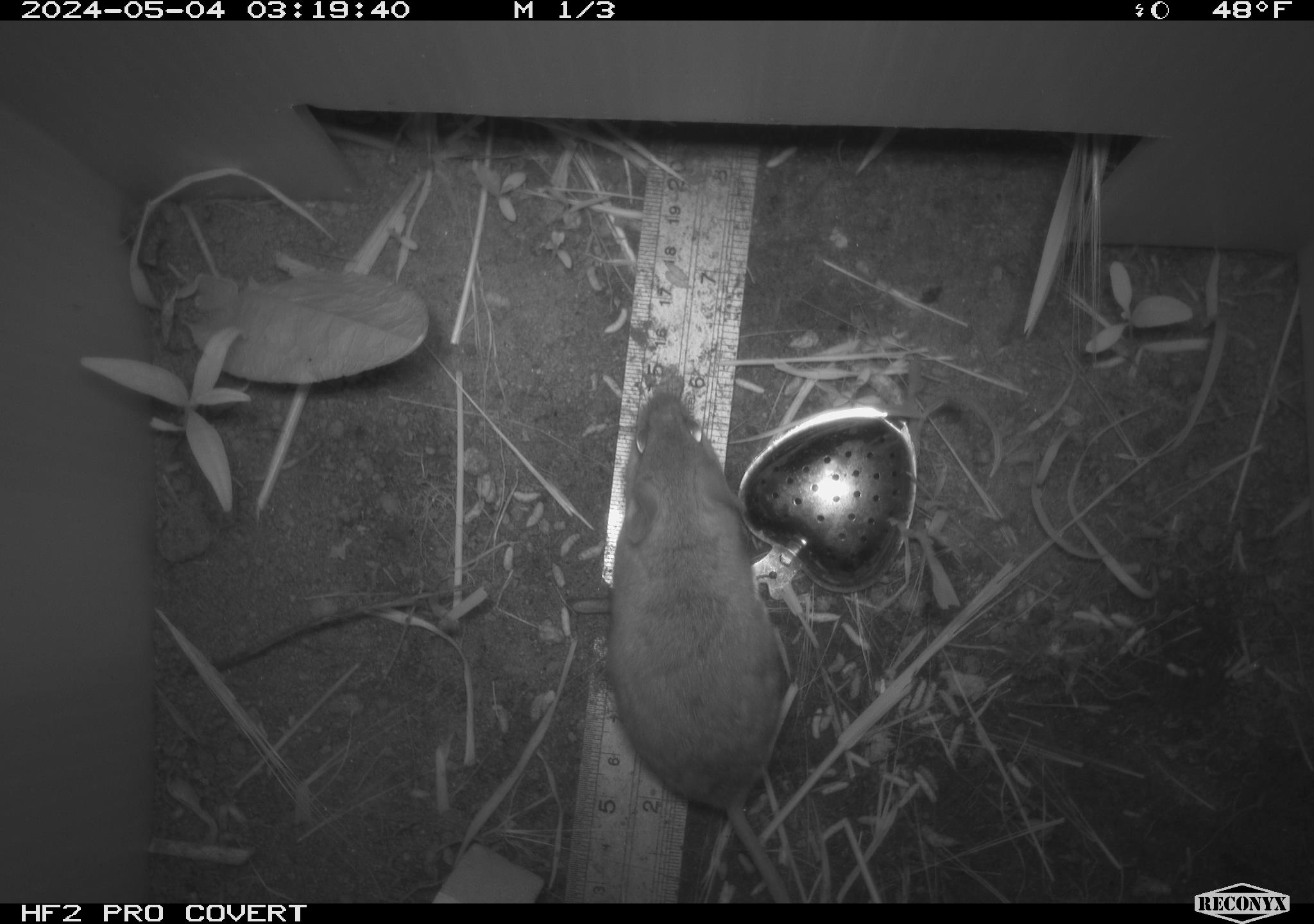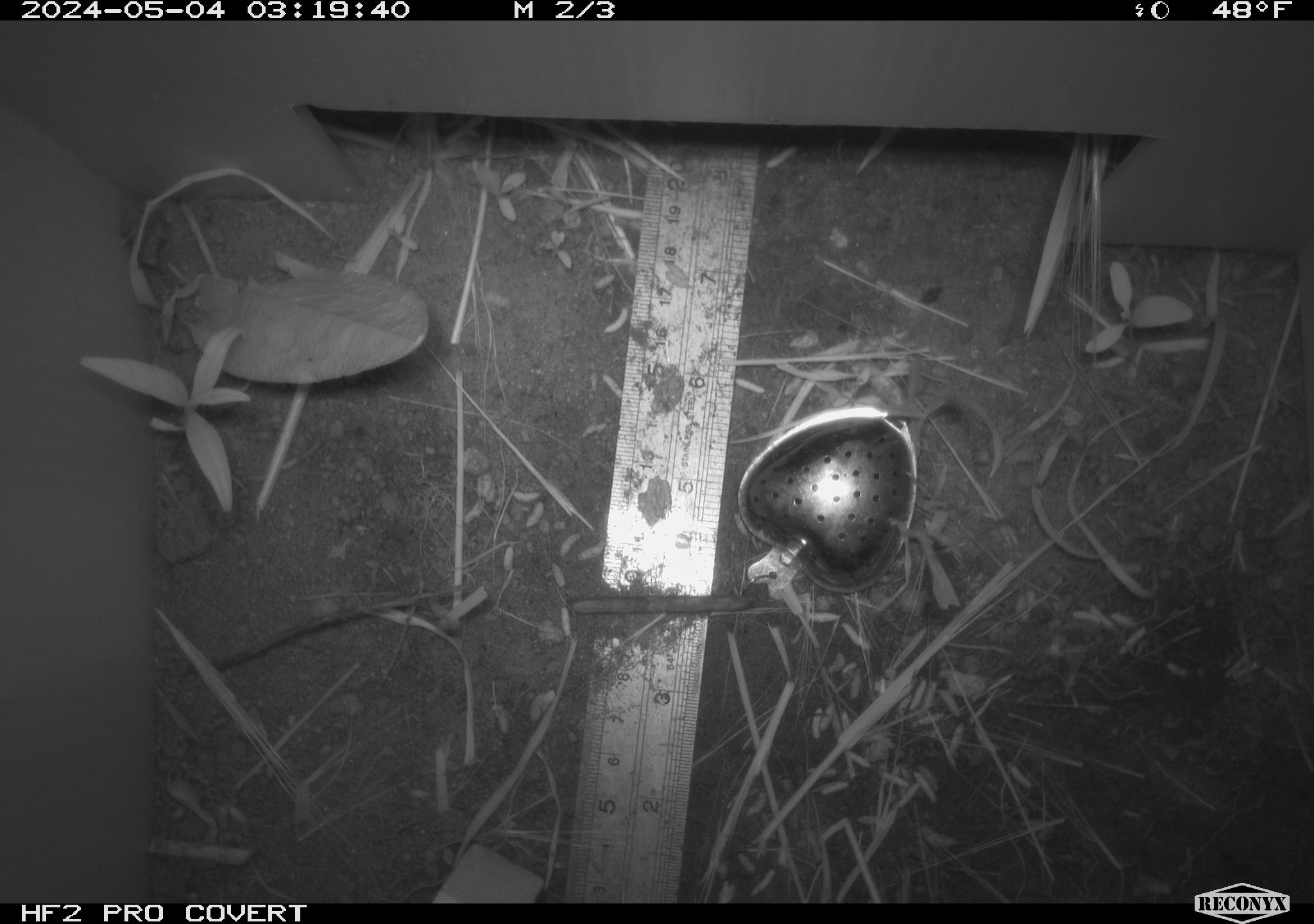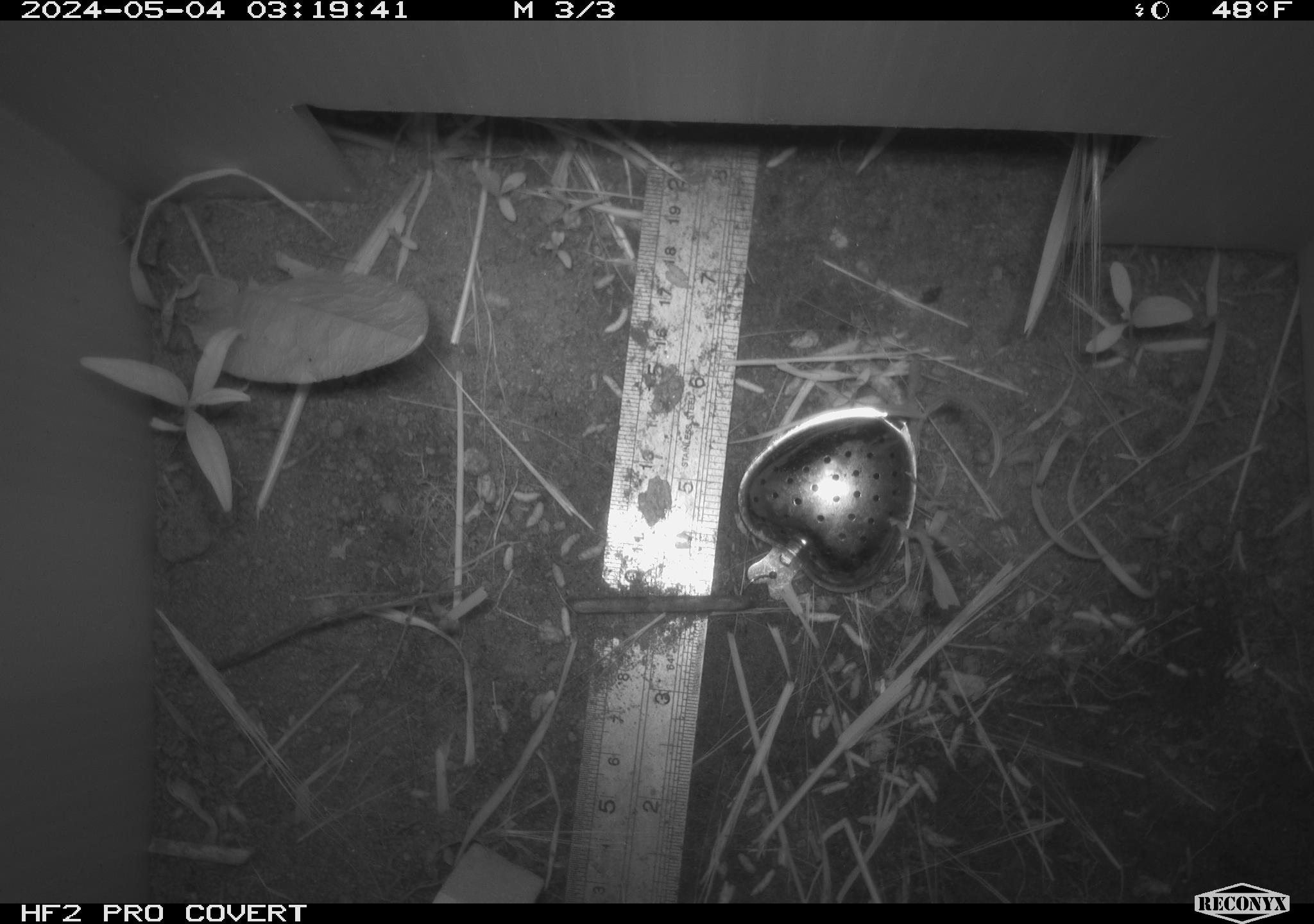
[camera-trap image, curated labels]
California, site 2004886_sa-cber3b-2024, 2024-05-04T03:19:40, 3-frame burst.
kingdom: Animalia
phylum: Chordata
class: Mammalia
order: Rodentia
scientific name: Rodentia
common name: mouse species